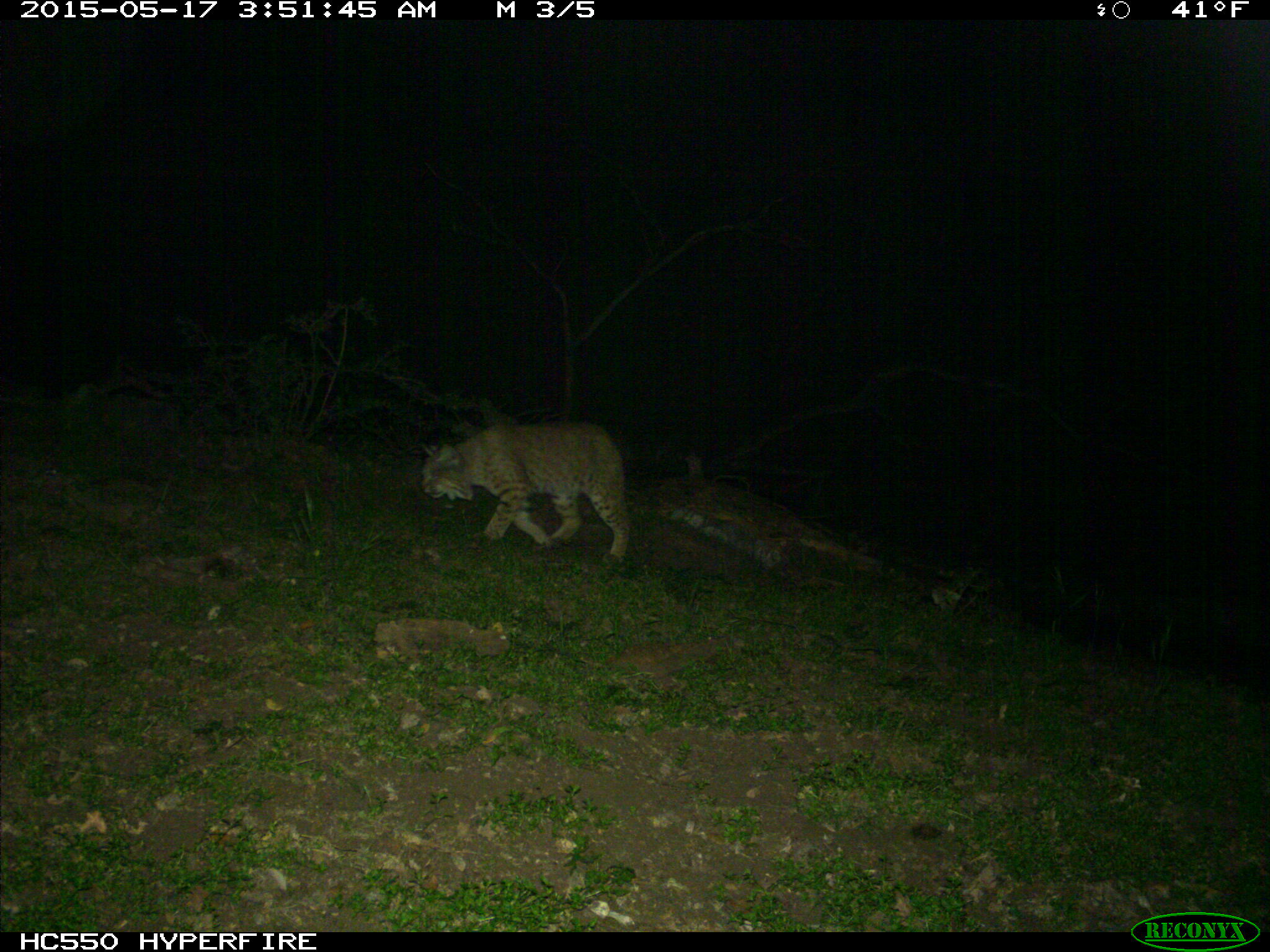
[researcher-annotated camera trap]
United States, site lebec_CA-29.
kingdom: Animalia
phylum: Chordata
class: Mammalia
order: Carnivora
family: Felidae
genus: Lynx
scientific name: Lynx rufus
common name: bobcat